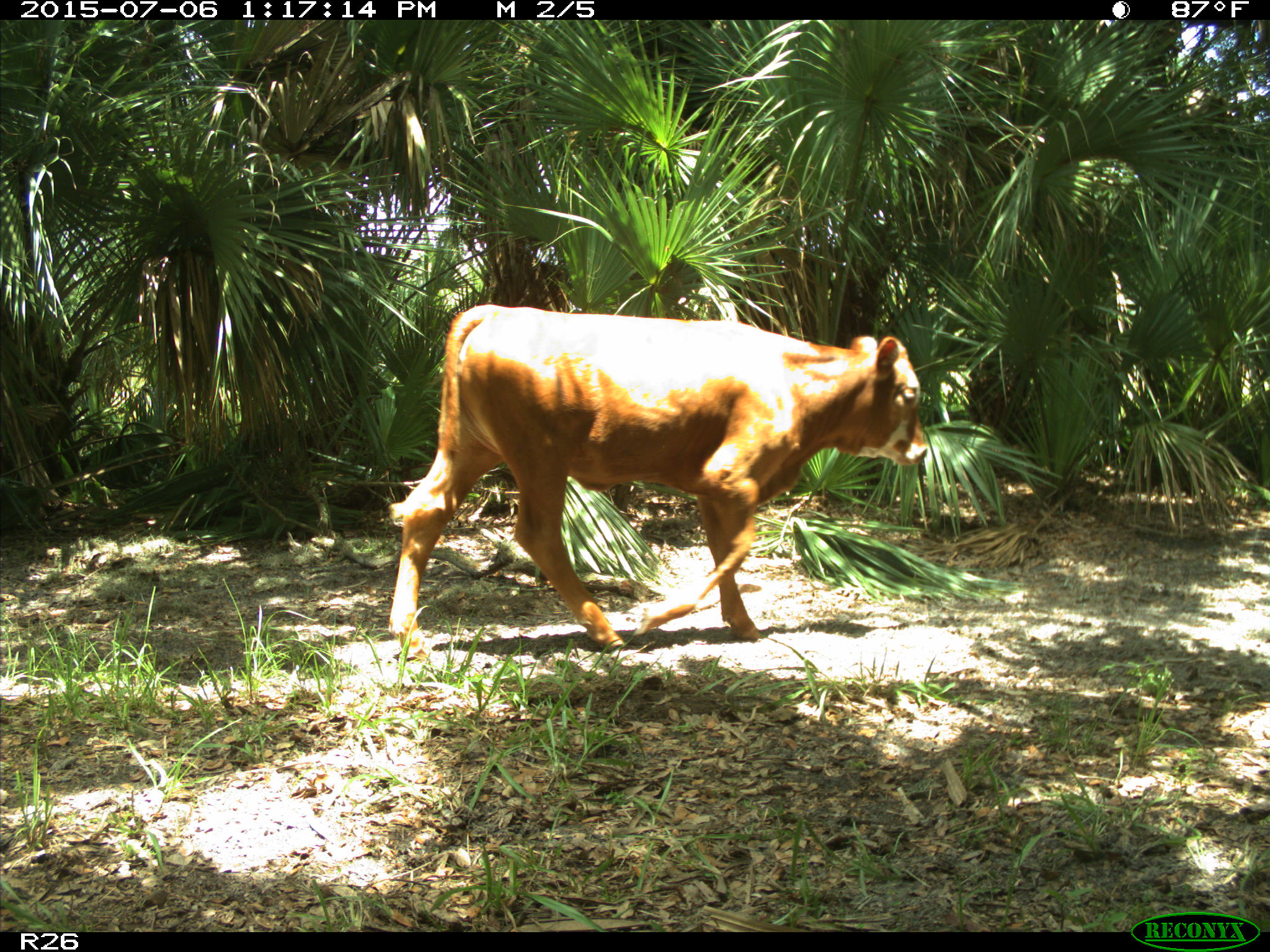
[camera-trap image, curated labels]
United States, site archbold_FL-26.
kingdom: Animalia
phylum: Chordata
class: Mammalia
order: Artiodactyla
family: Bovidae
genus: Bos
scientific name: Bos taurus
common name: domestic cow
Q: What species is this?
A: Bos taurus (domestic cow).